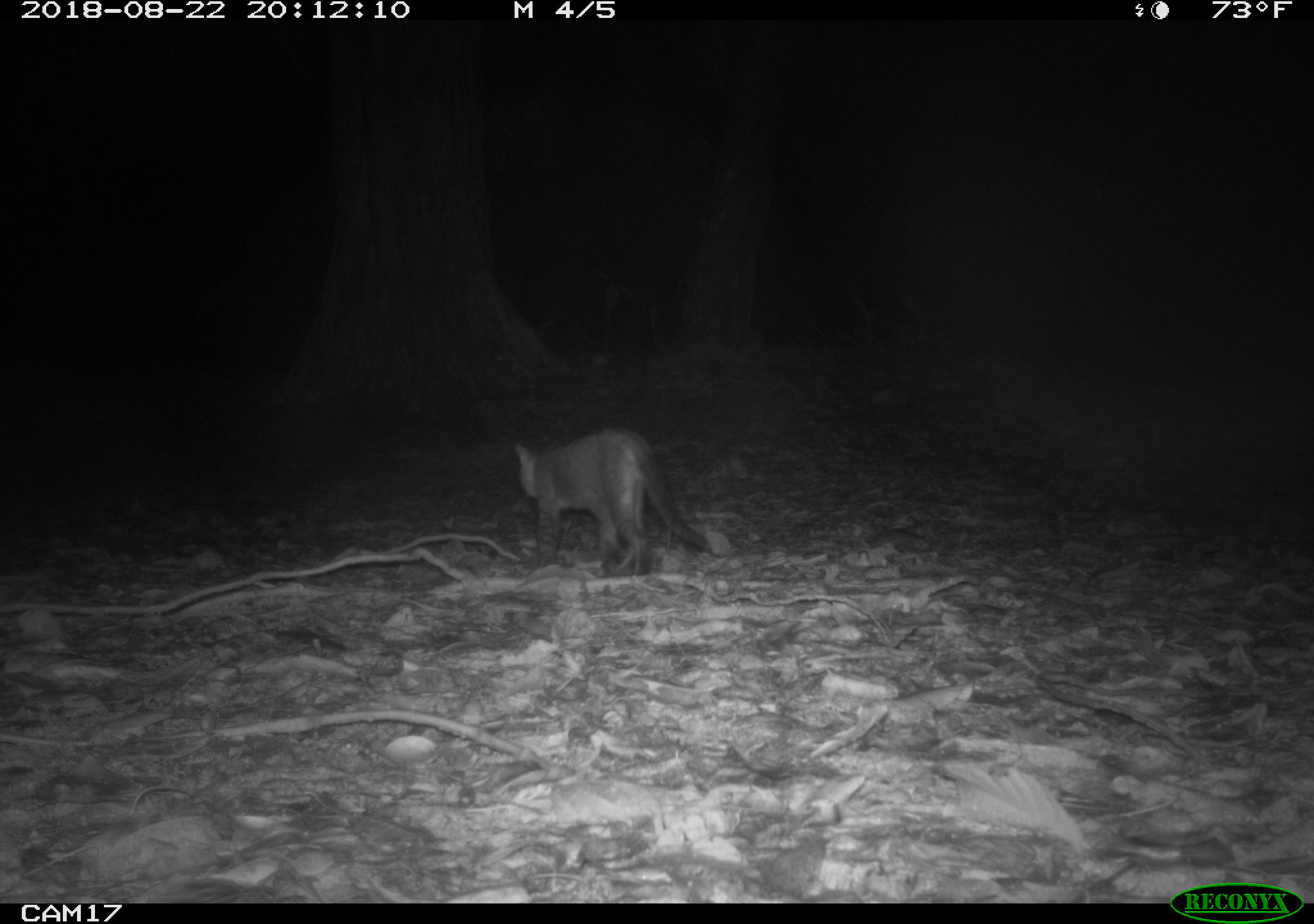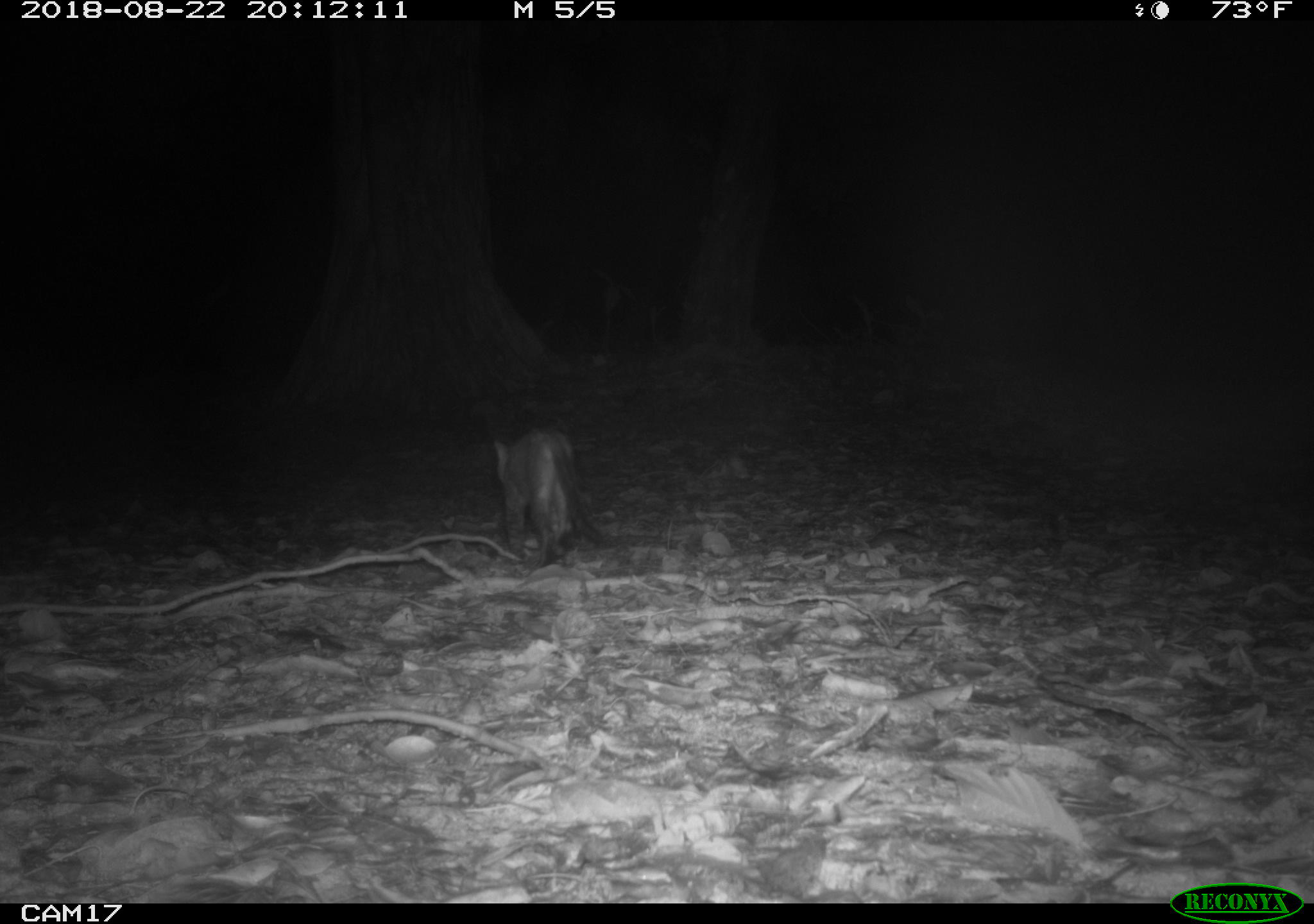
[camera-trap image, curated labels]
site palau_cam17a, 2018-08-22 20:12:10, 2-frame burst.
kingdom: Animalia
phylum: Chordata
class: Mammalia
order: Carnivora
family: Felidae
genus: Felis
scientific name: Felis catus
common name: cat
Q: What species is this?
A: Cat (Felis catus).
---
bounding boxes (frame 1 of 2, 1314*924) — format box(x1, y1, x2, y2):
cat: box(508, 427, 707, 578)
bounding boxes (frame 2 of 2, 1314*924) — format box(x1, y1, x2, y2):
cat: box(480, 416, 611, 570)